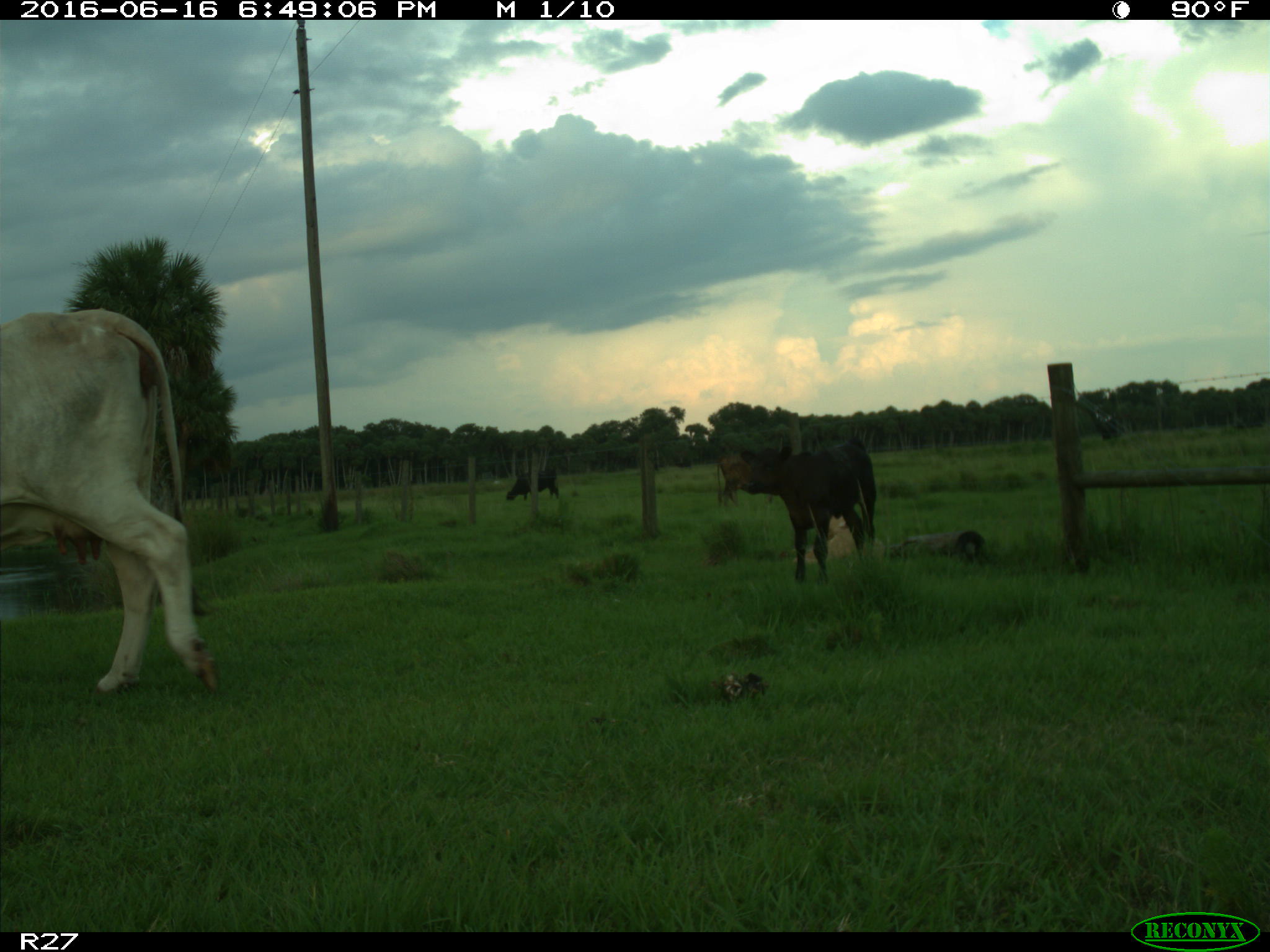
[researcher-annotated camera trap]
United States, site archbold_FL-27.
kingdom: Animalia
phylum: Chordata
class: Mammalia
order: Artiodactyla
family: Bovidae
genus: Bos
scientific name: Bos taurus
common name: domestic cow